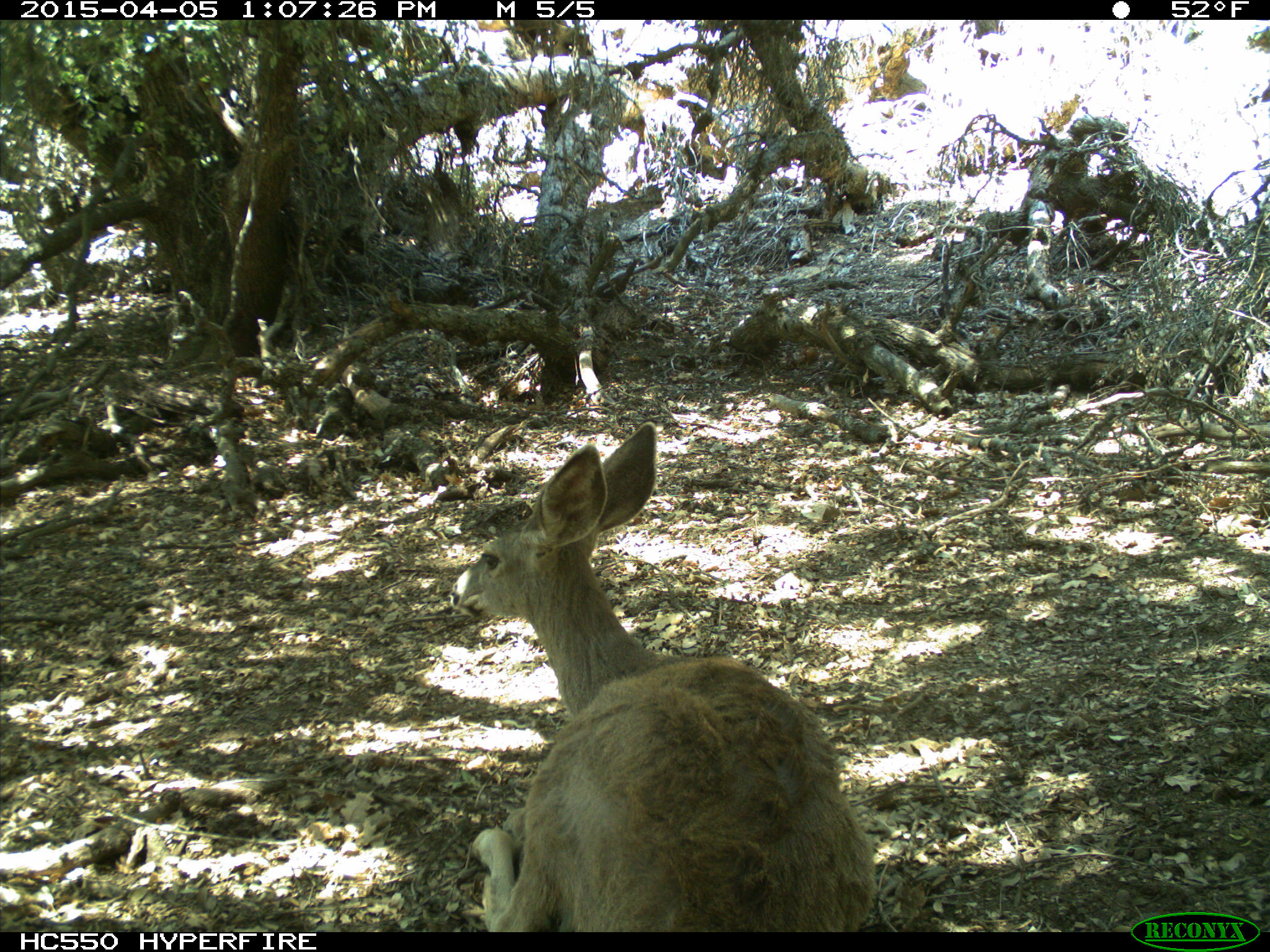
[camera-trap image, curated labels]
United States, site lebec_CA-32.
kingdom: Animalia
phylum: Chordata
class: Mammalia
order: Artiodactyla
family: Cervidae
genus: Odocoileus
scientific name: Odocoileus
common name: deer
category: unidentified deer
Unidentified deer (deer) (Odocoileus).